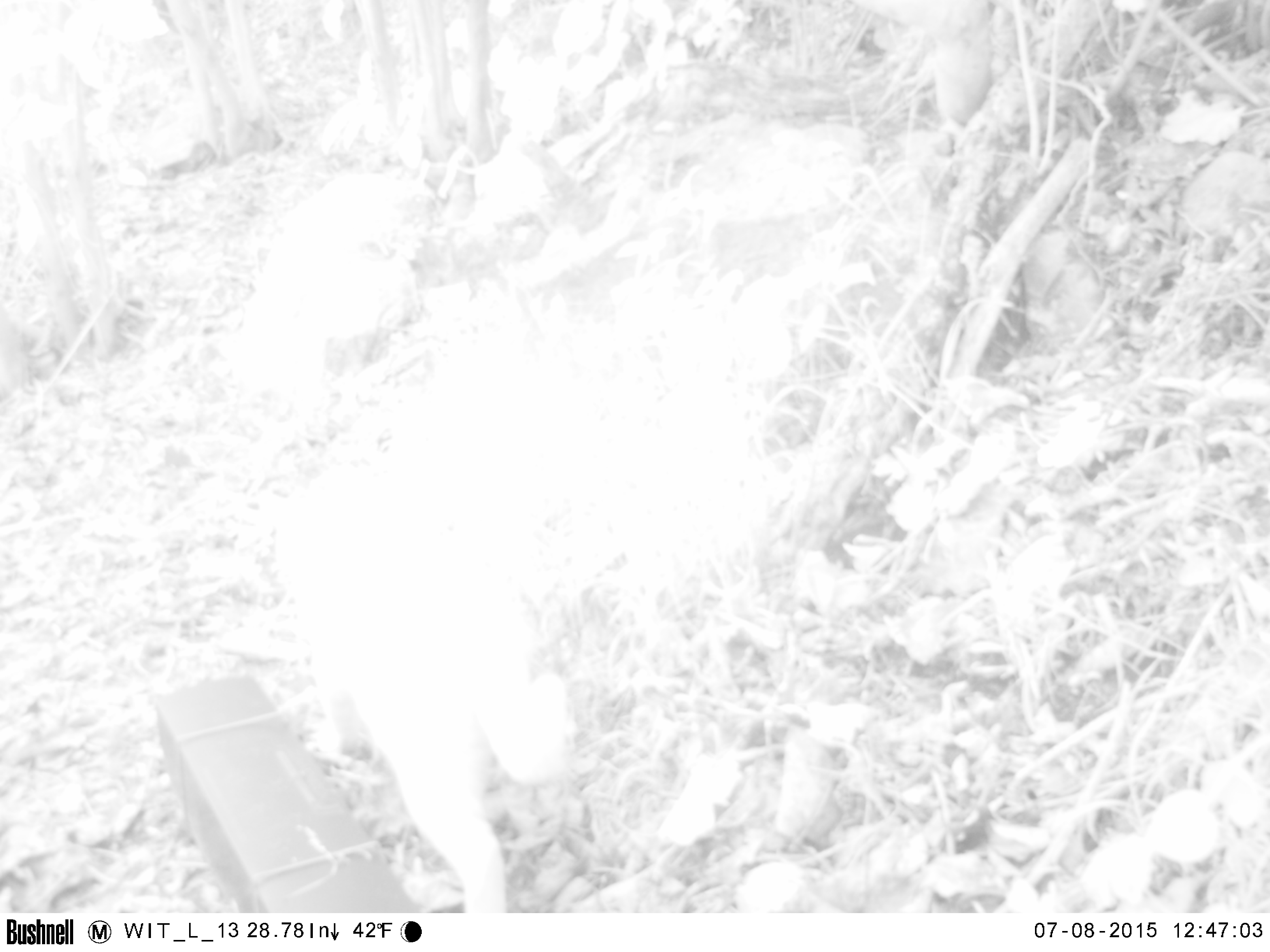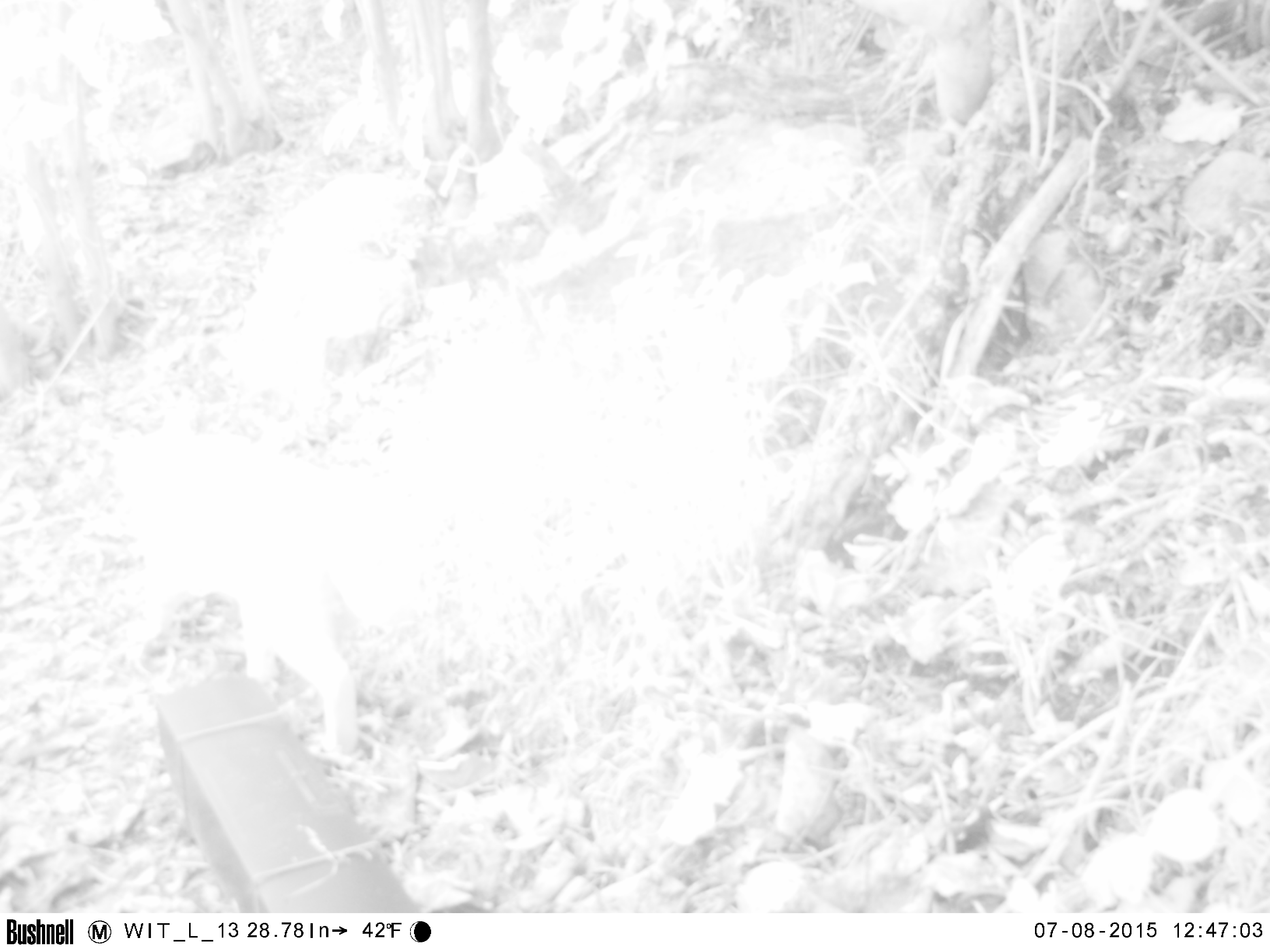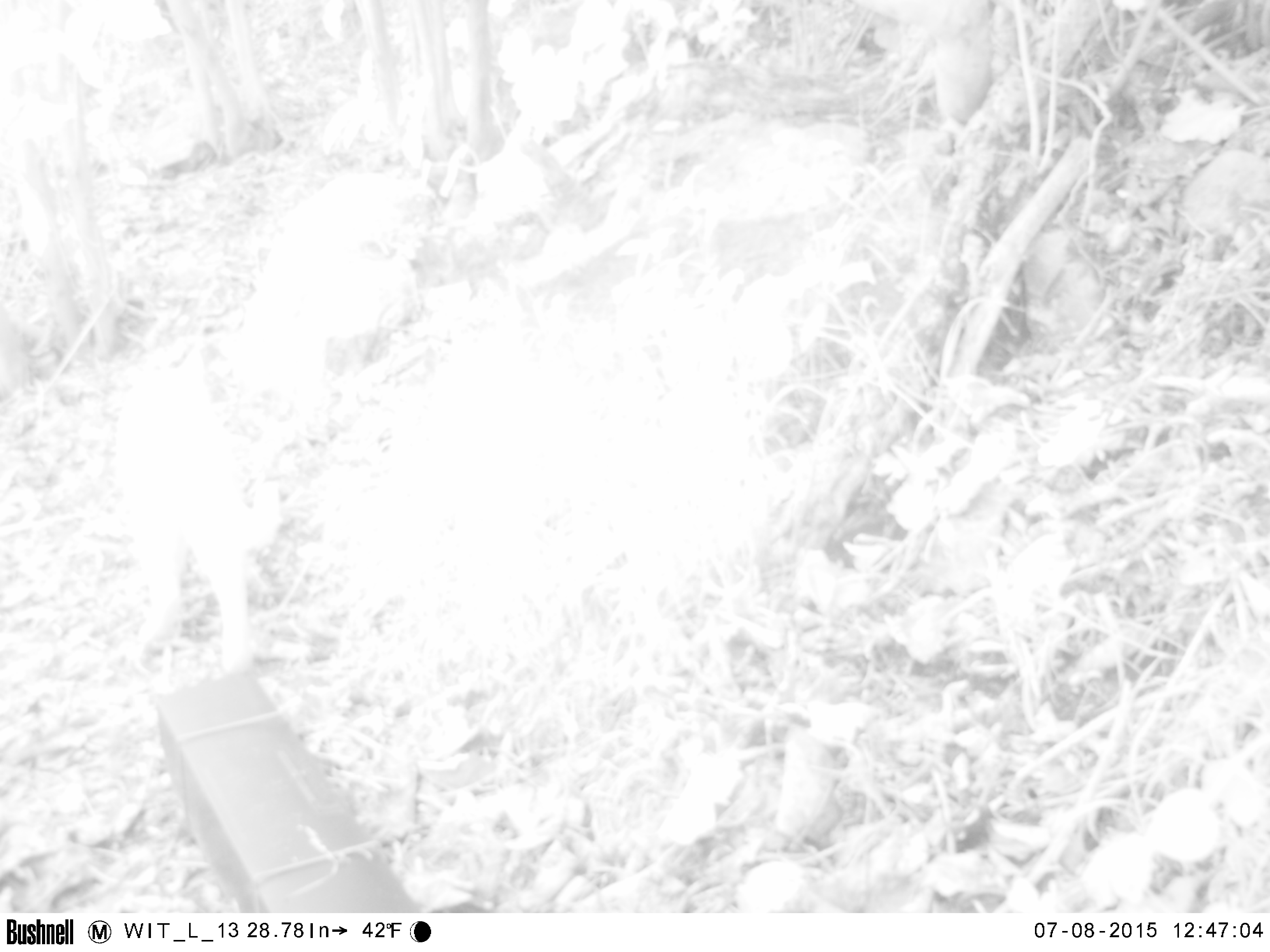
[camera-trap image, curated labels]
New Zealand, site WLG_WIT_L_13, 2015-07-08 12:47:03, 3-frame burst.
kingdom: Animalia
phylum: Chordata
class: Mammalia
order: Carnivora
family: Felidae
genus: Felis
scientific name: Felis catus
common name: domestic cat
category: cat